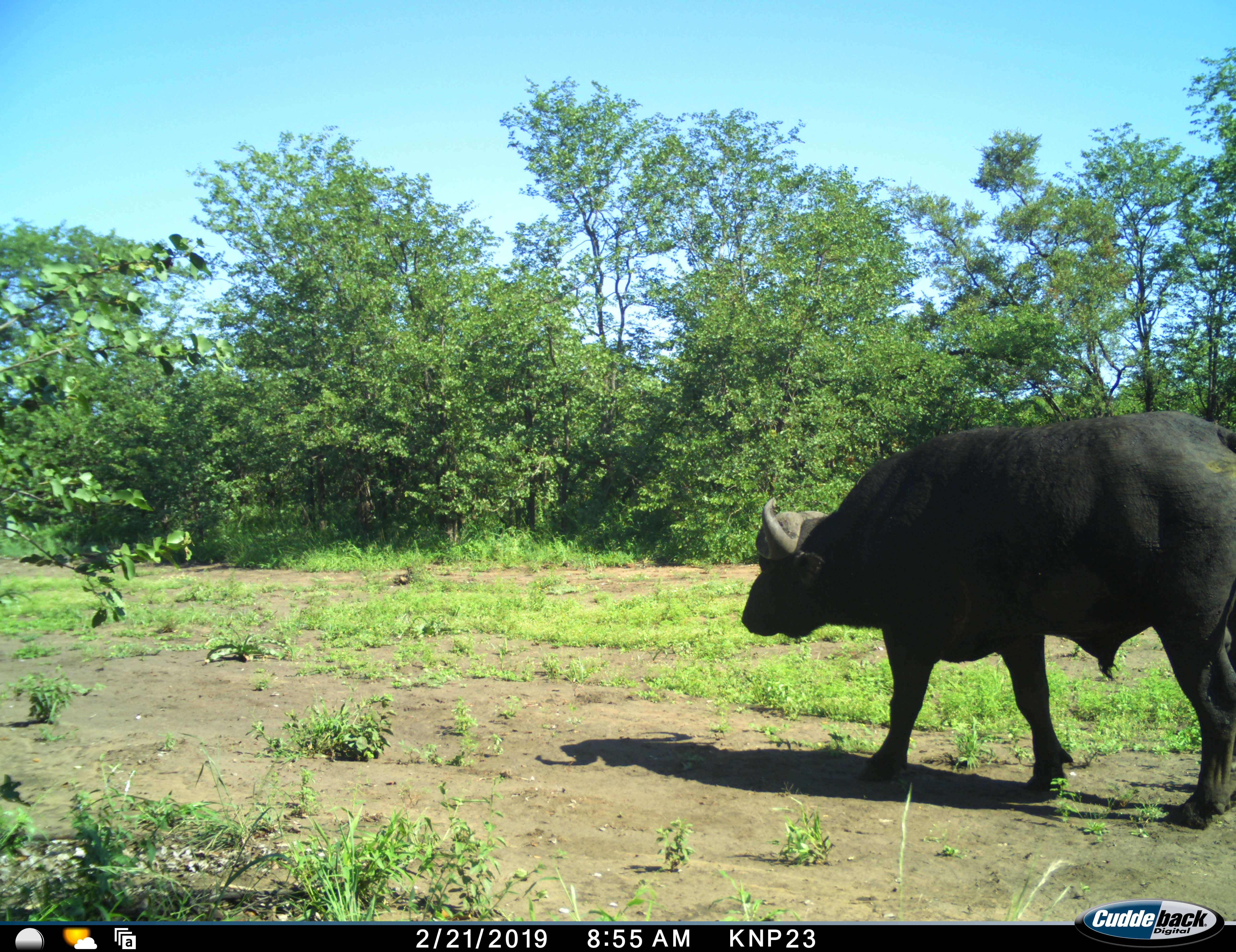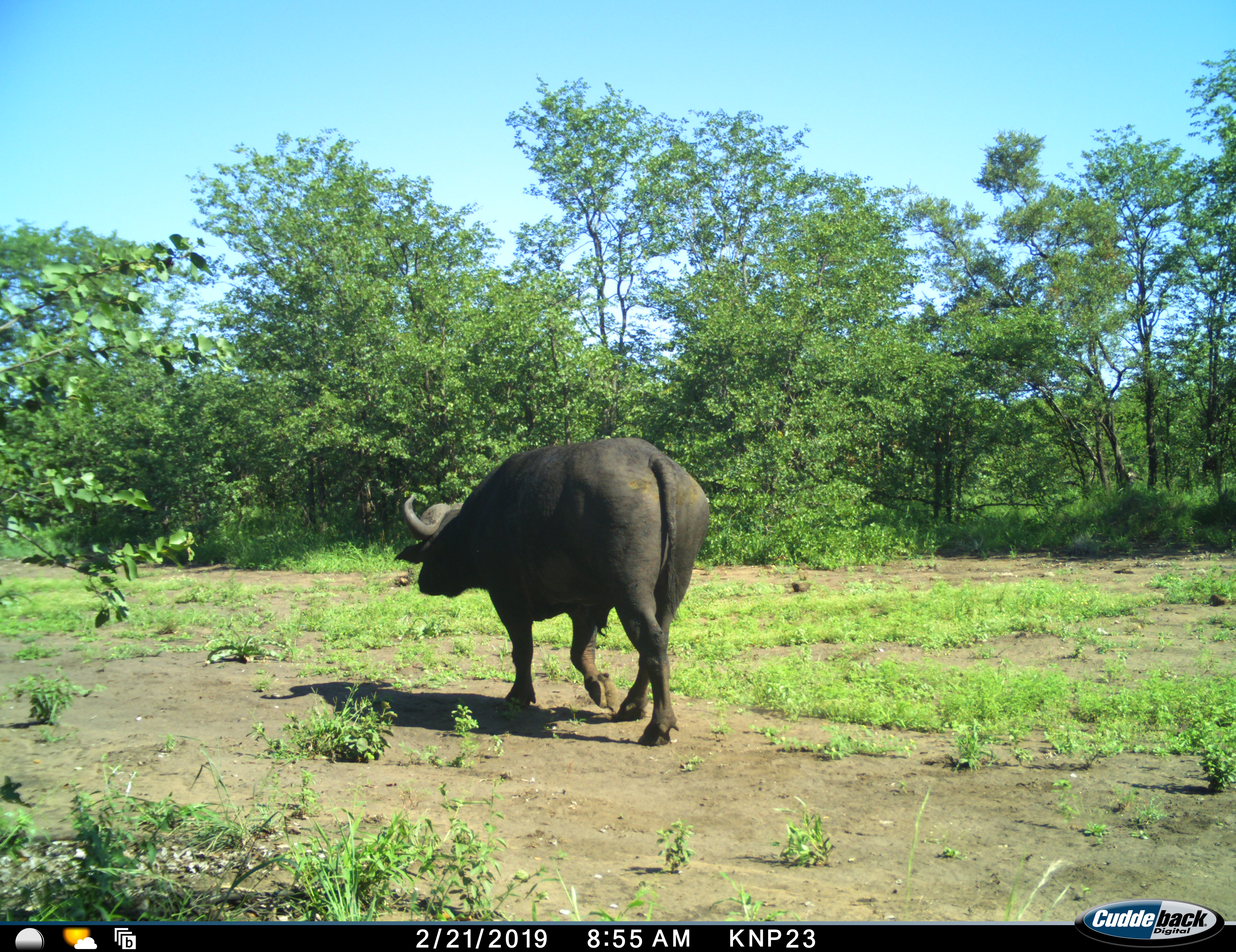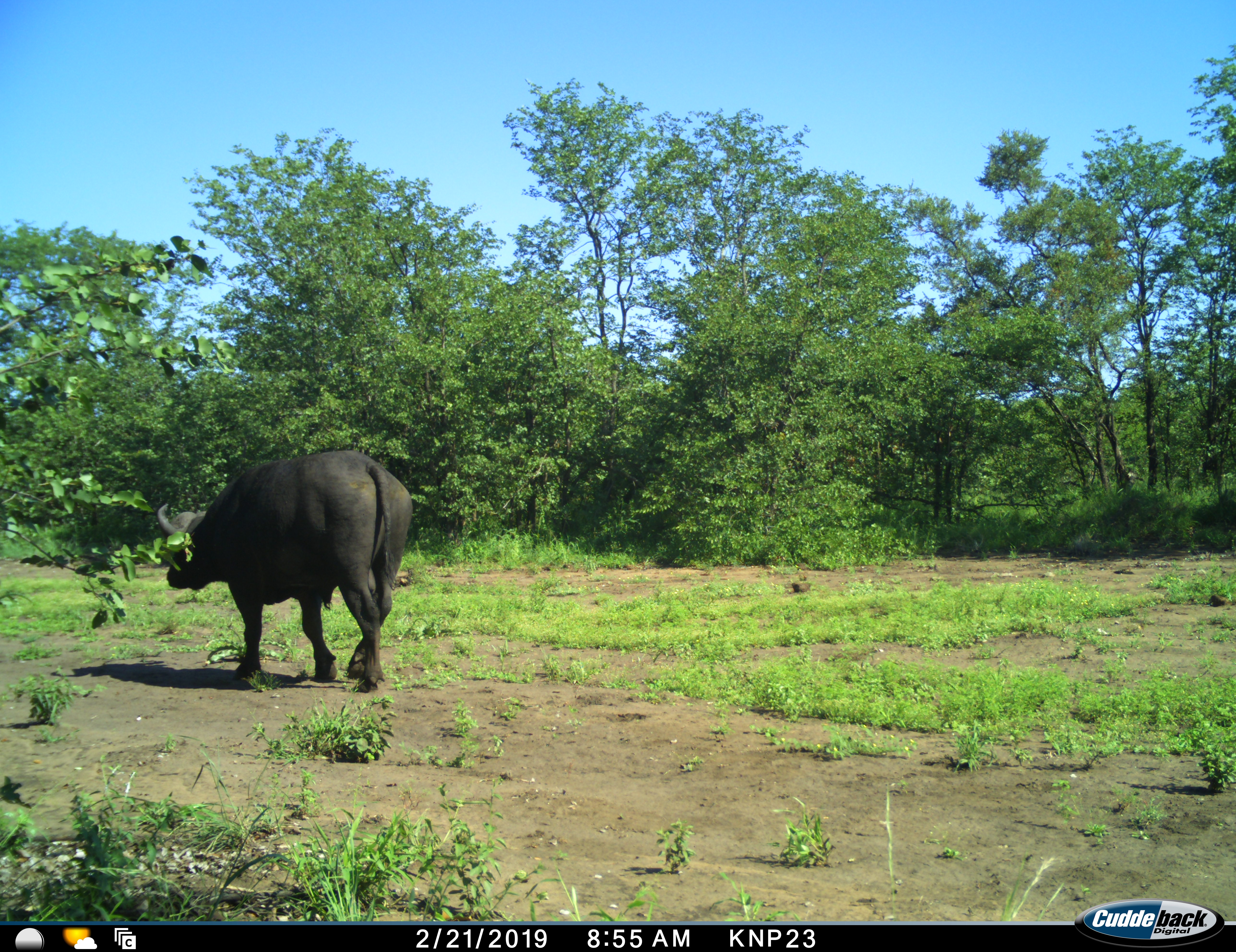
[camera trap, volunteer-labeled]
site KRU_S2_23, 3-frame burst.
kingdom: Animalia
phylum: Chordata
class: Mammalia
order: Artiodactyla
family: Bovidae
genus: Syncerus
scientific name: Syncerus caffer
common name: african buffalo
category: buffalo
Buffalo (african buffalo) (Syncerus caffer), count 1. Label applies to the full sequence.